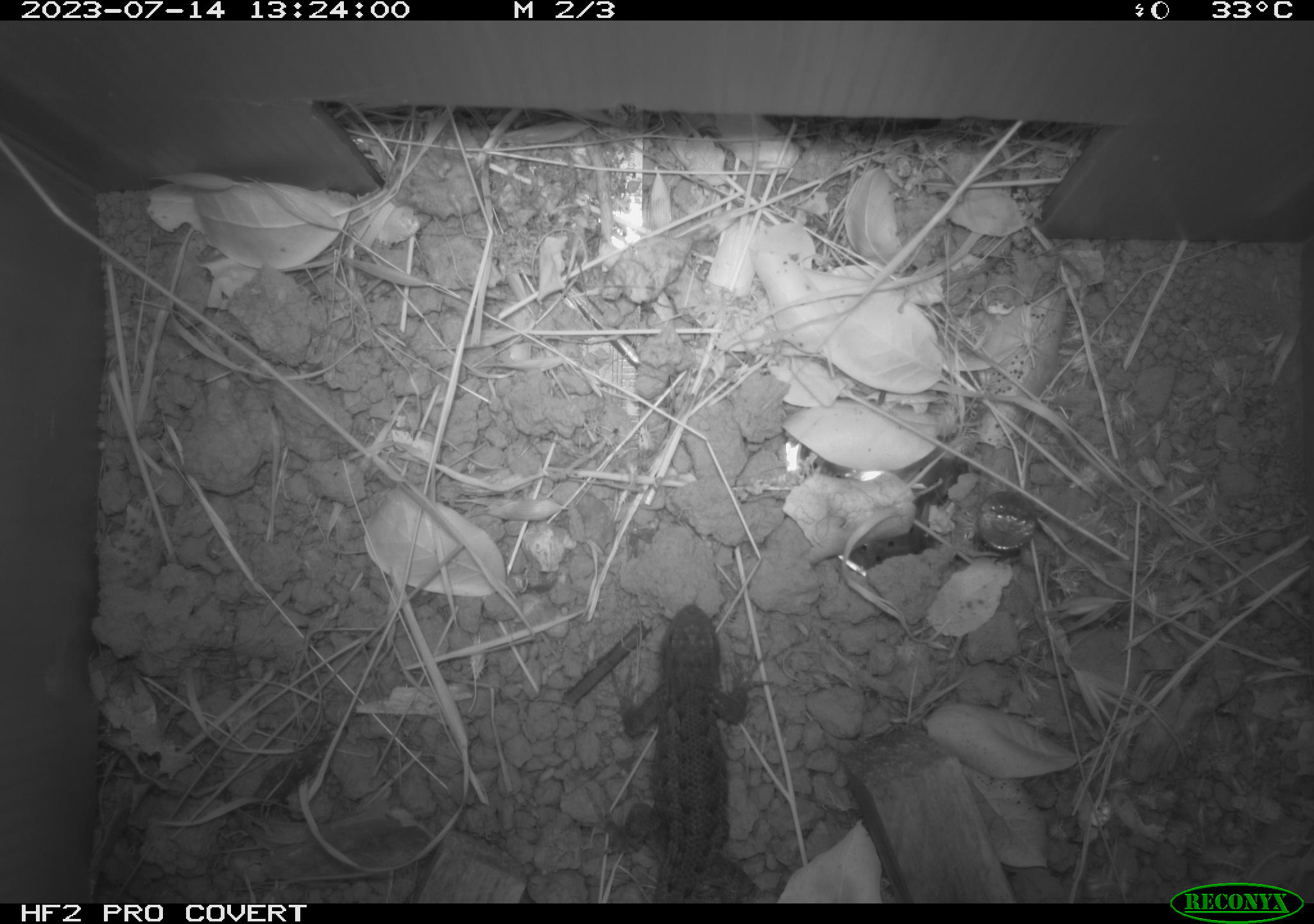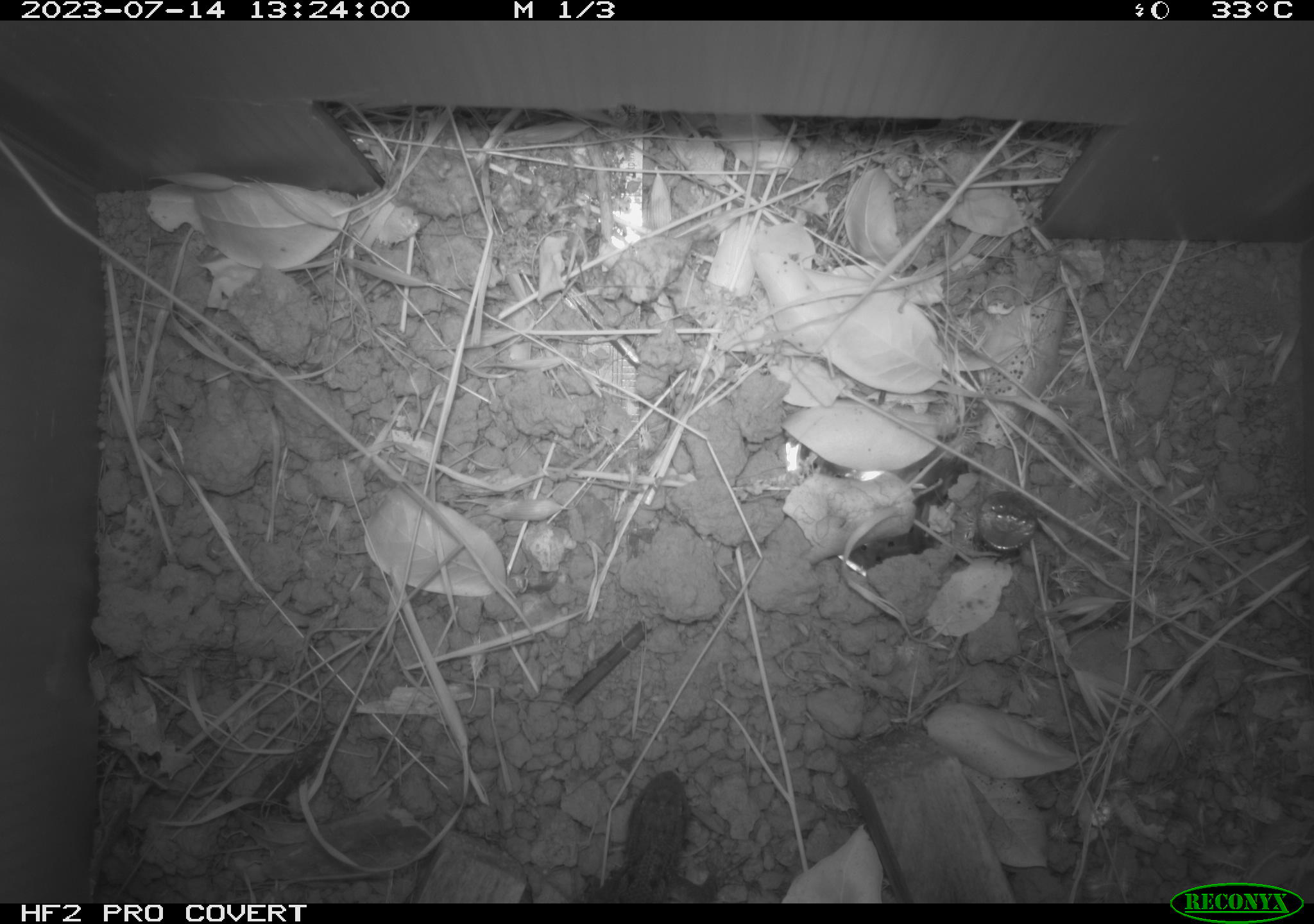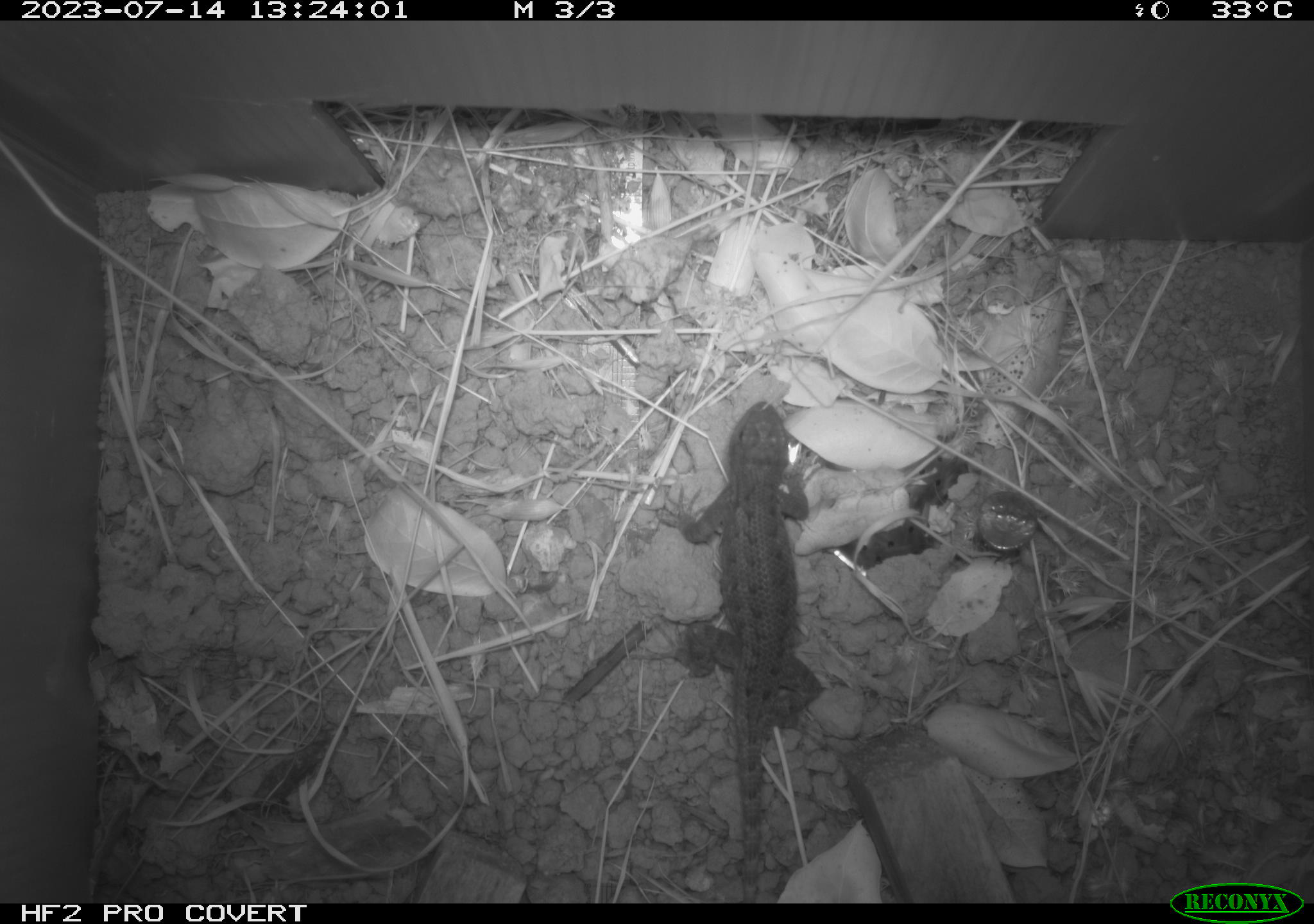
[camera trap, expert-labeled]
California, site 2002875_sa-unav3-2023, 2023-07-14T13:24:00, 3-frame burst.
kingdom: Animalia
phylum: Chordata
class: Reptilia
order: Squamata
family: Phrynosomatidae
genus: Sceloporus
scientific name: Sceloporus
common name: spiny lizards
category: sceloporus species